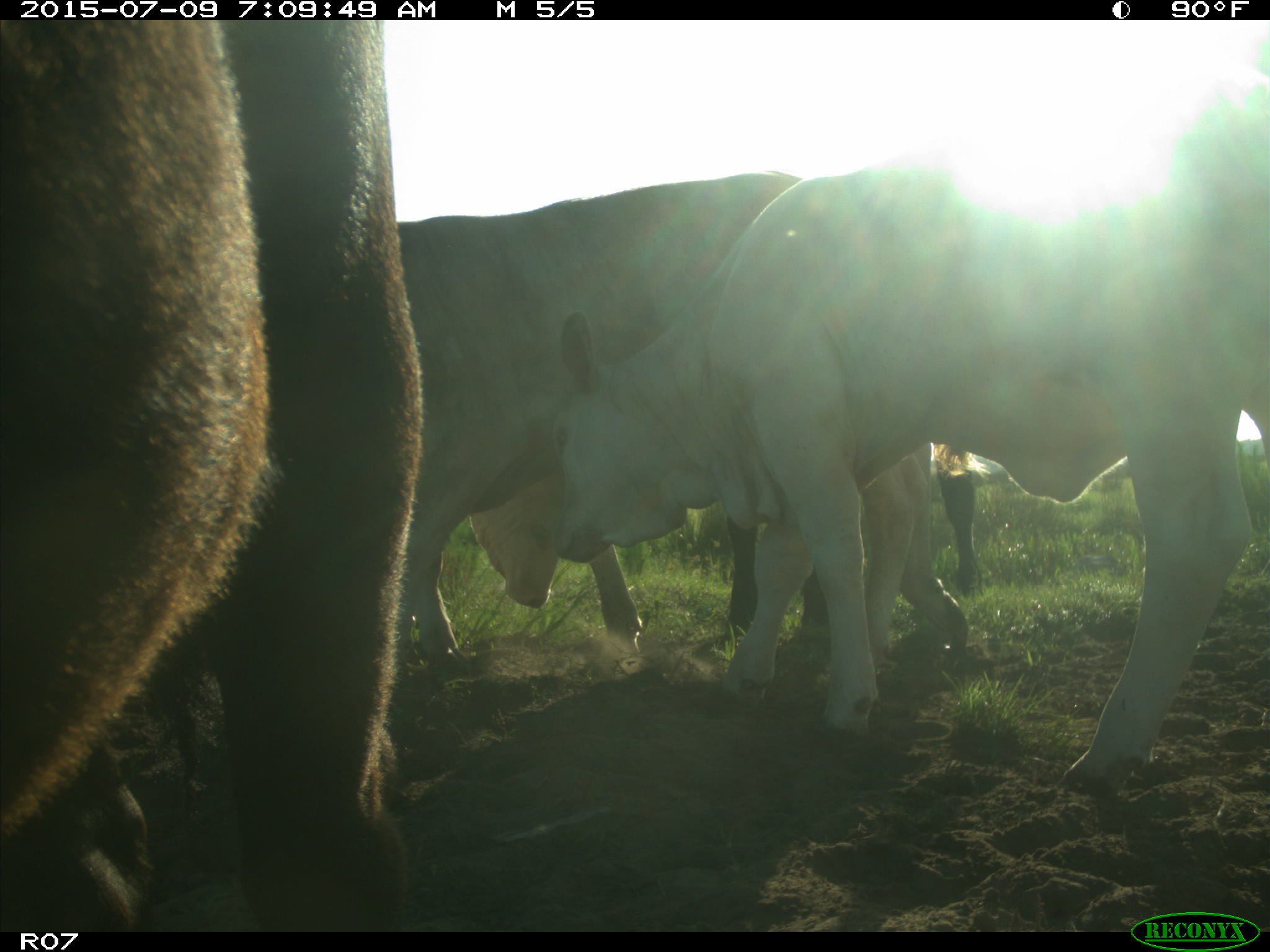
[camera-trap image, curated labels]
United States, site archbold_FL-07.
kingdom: Animalia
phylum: Chordata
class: Mammalia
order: Artiodactyla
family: Bovidae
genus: Bos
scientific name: Bos taurus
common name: domestic cow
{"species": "Bos taurus (domestic cow)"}